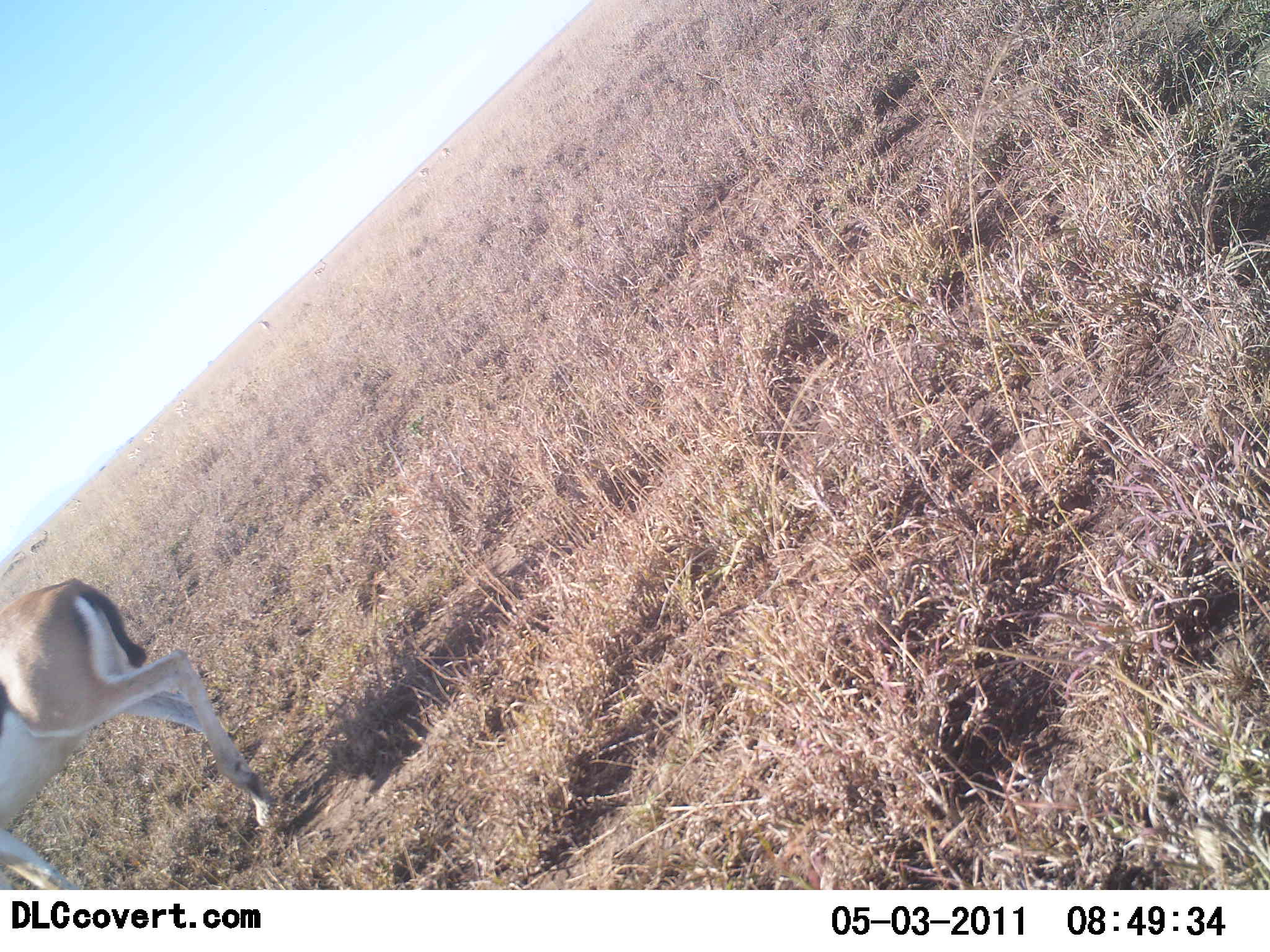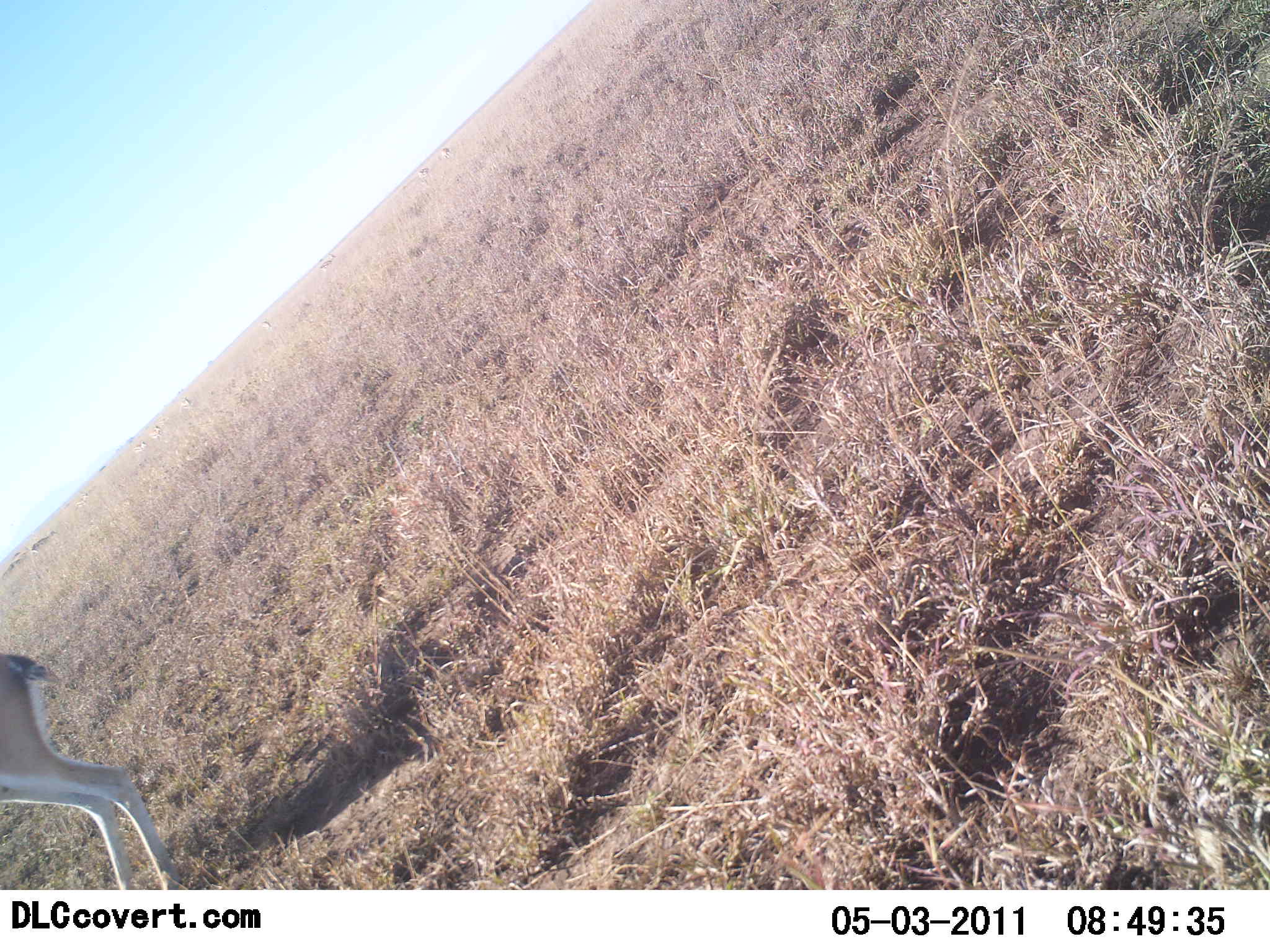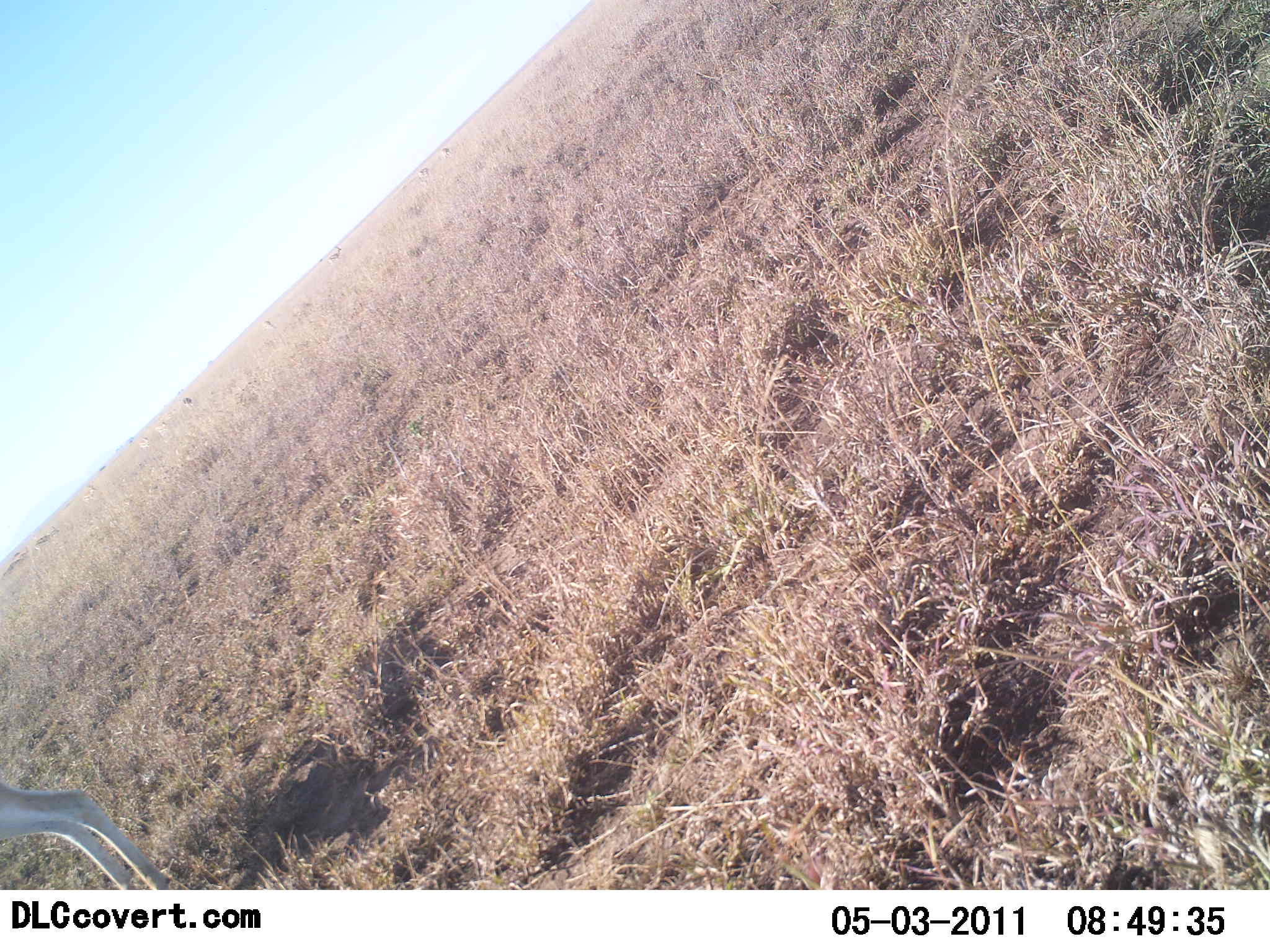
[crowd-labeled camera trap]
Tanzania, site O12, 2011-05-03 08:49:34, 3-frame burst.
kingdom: Animalia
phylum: Chordata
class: Mammalia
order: Artiodactyla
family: Bovidae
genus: Eudorcas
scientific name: Eudorcas thomsonii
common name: thomson's gazelle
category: gazellethomsons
Gazellethomsons (thomson's gazelle) (Eudorcas thomsonii), count 1. Behavior (volunteer vote fractions): standing 15%, resting 0%, moving 92%, interacting 0%. Young present (vote fraction): 0%. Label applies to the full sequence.